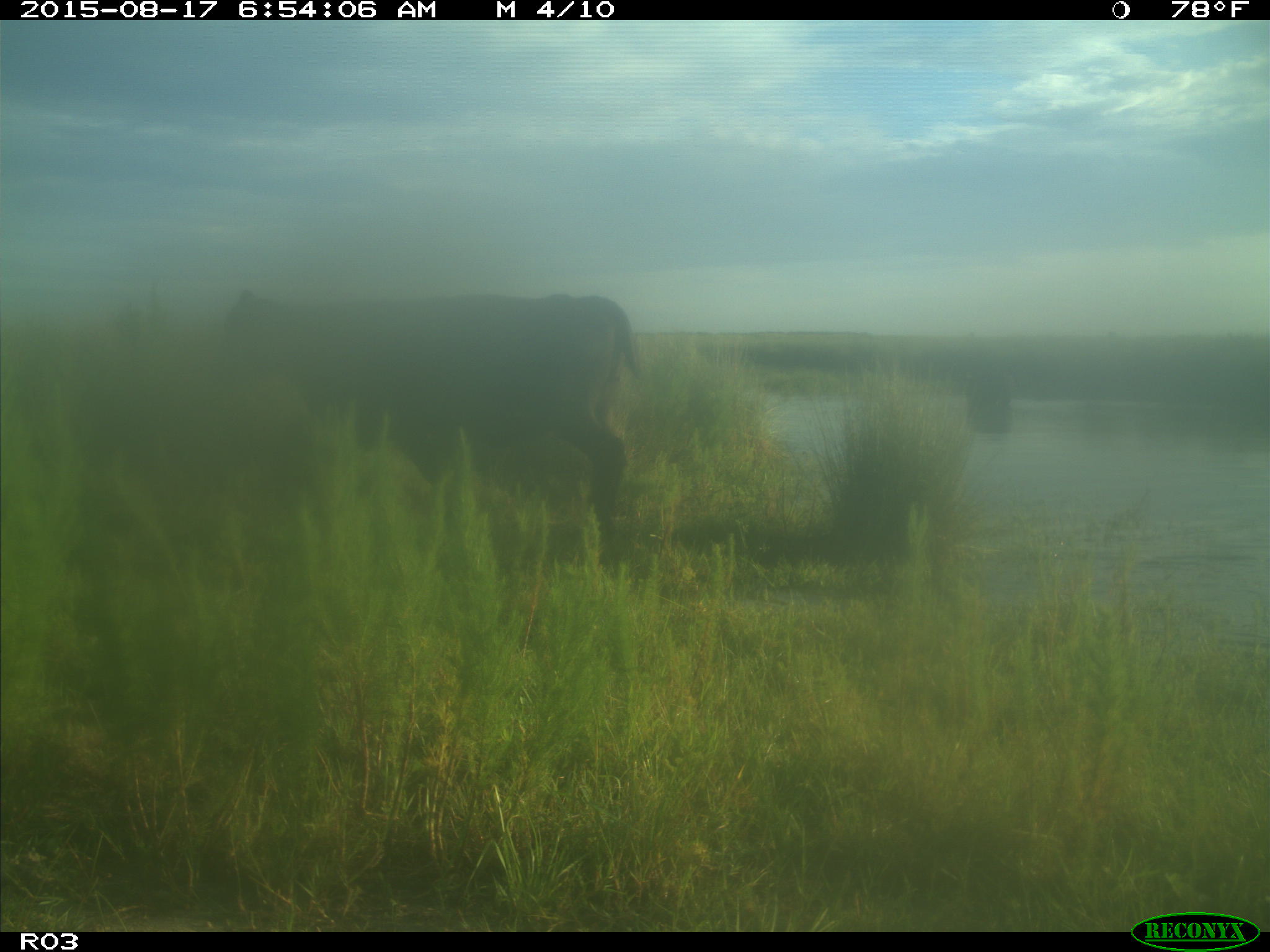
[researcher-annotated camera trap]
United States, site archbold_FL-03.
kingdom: Animalia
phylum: Chordata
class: Mammalia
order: Artiodactyla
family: Bovidae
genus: Bos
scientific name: Bos taurus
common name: domestic cow